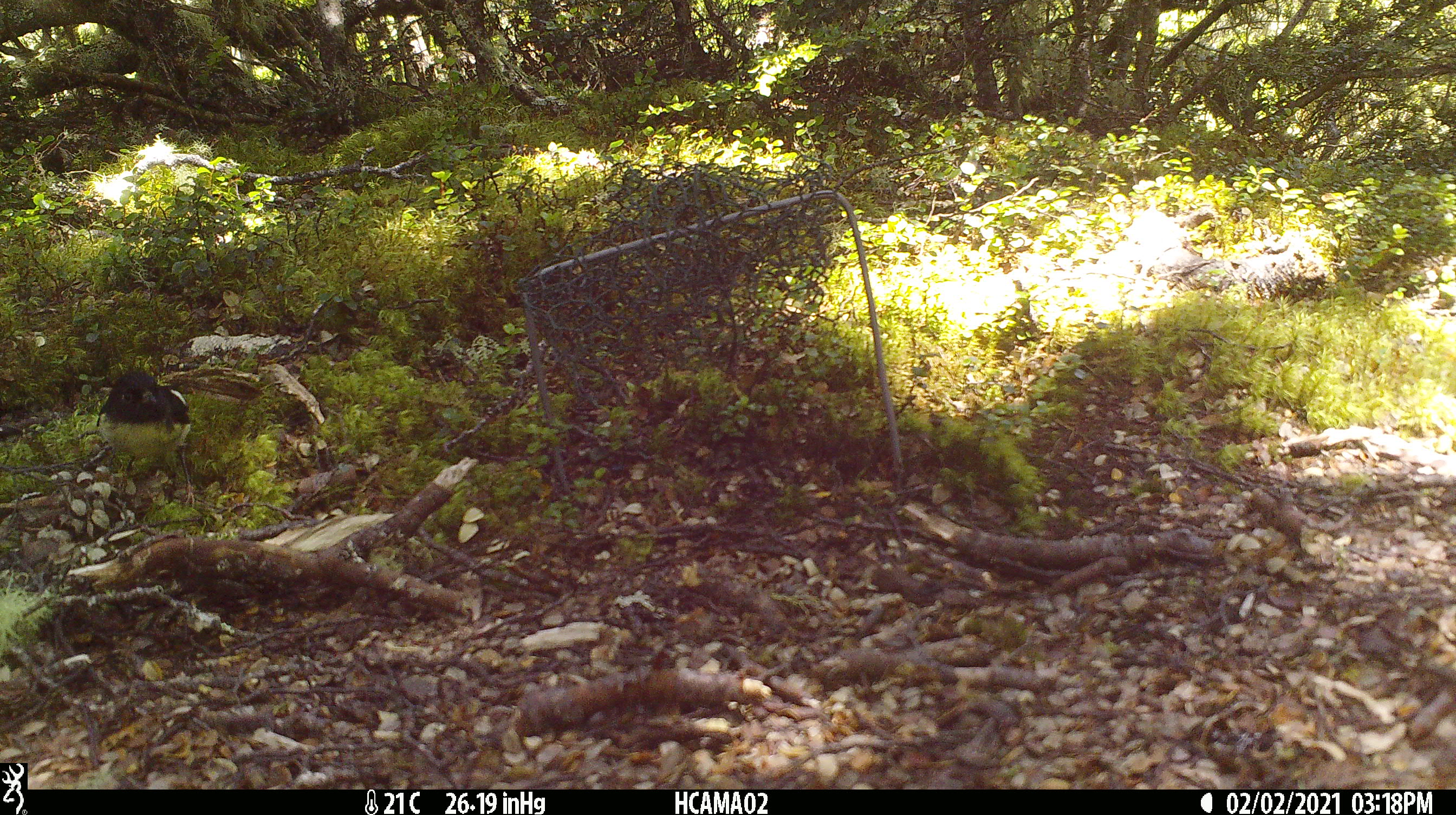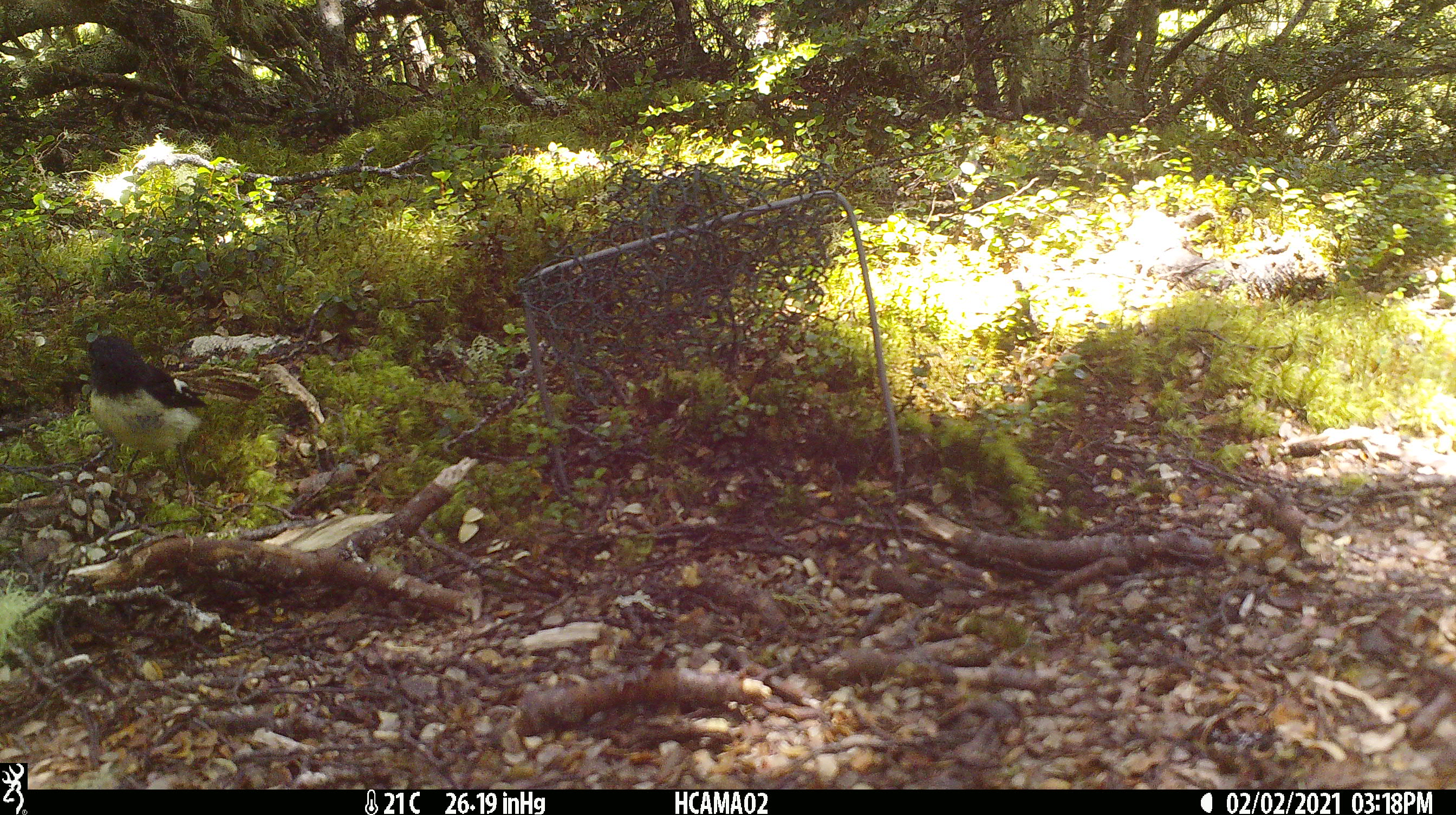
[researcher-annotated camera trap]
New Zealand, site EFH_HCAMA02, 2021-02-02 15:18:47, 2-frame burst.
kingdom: Animalia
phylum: Chordata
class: Aves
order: Passeriformes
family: Petroicidae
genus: Petroica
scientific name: Petroica macrocephala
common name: tomtit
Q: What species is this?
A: Tomtit (Petroica macrocephala).